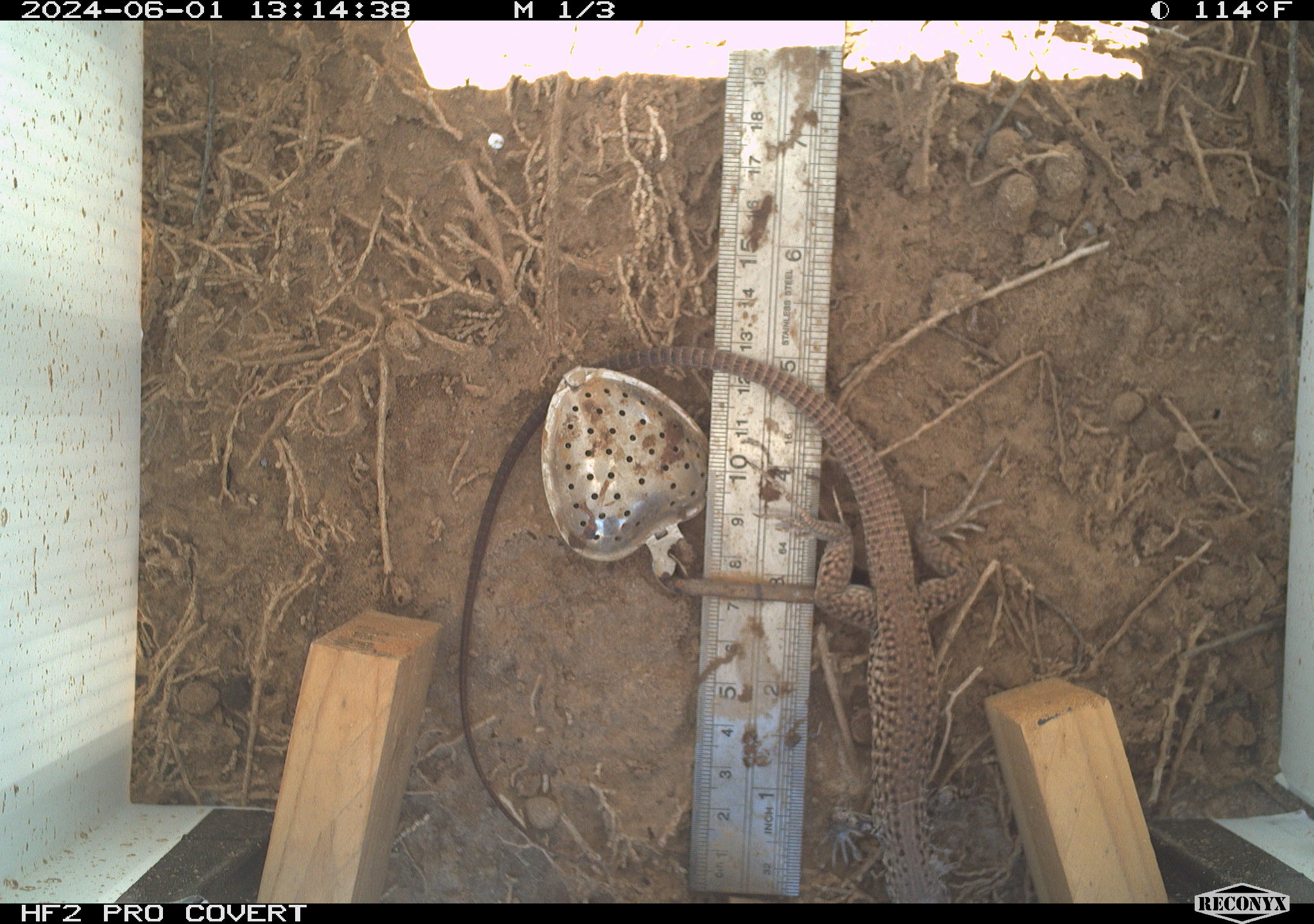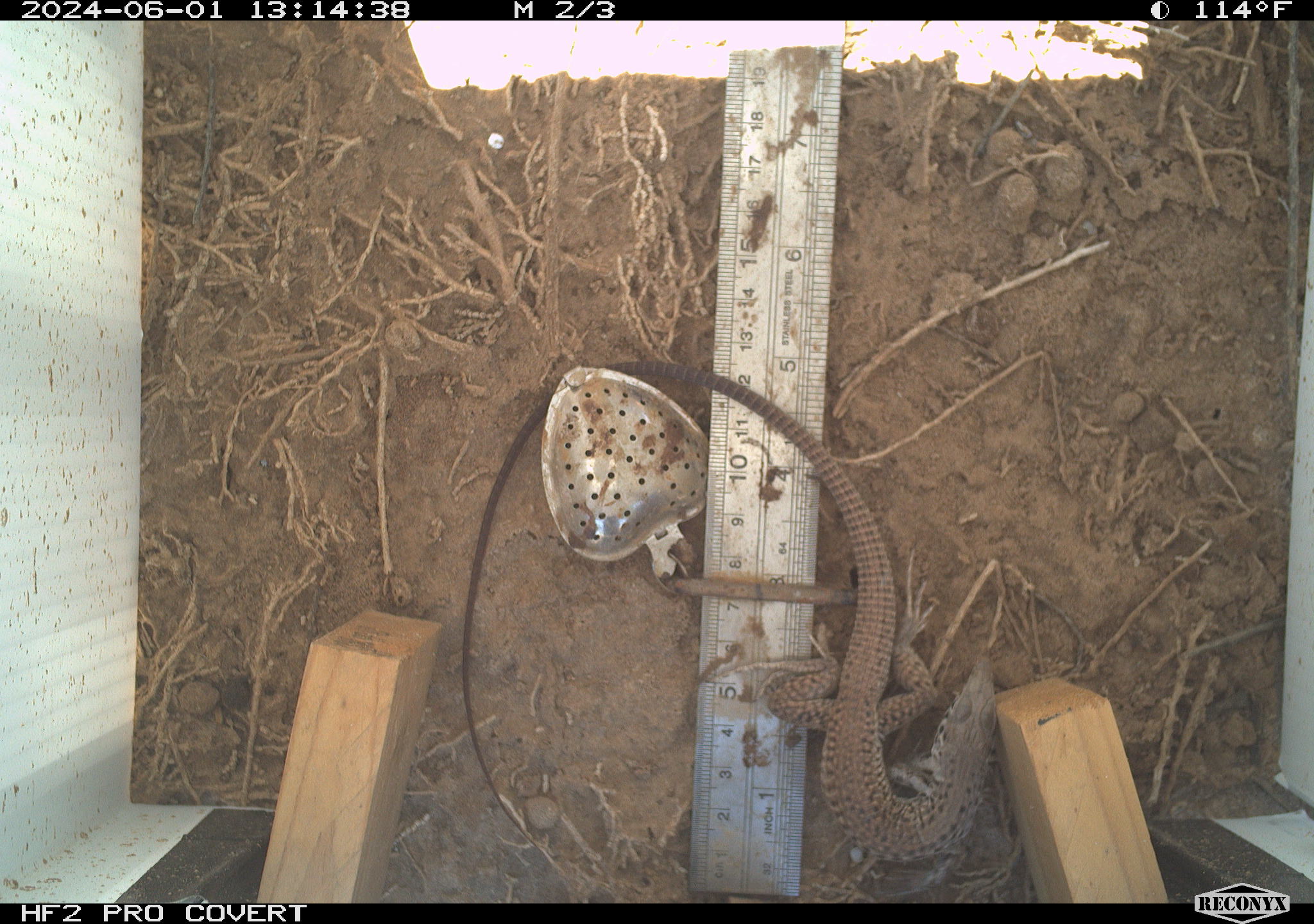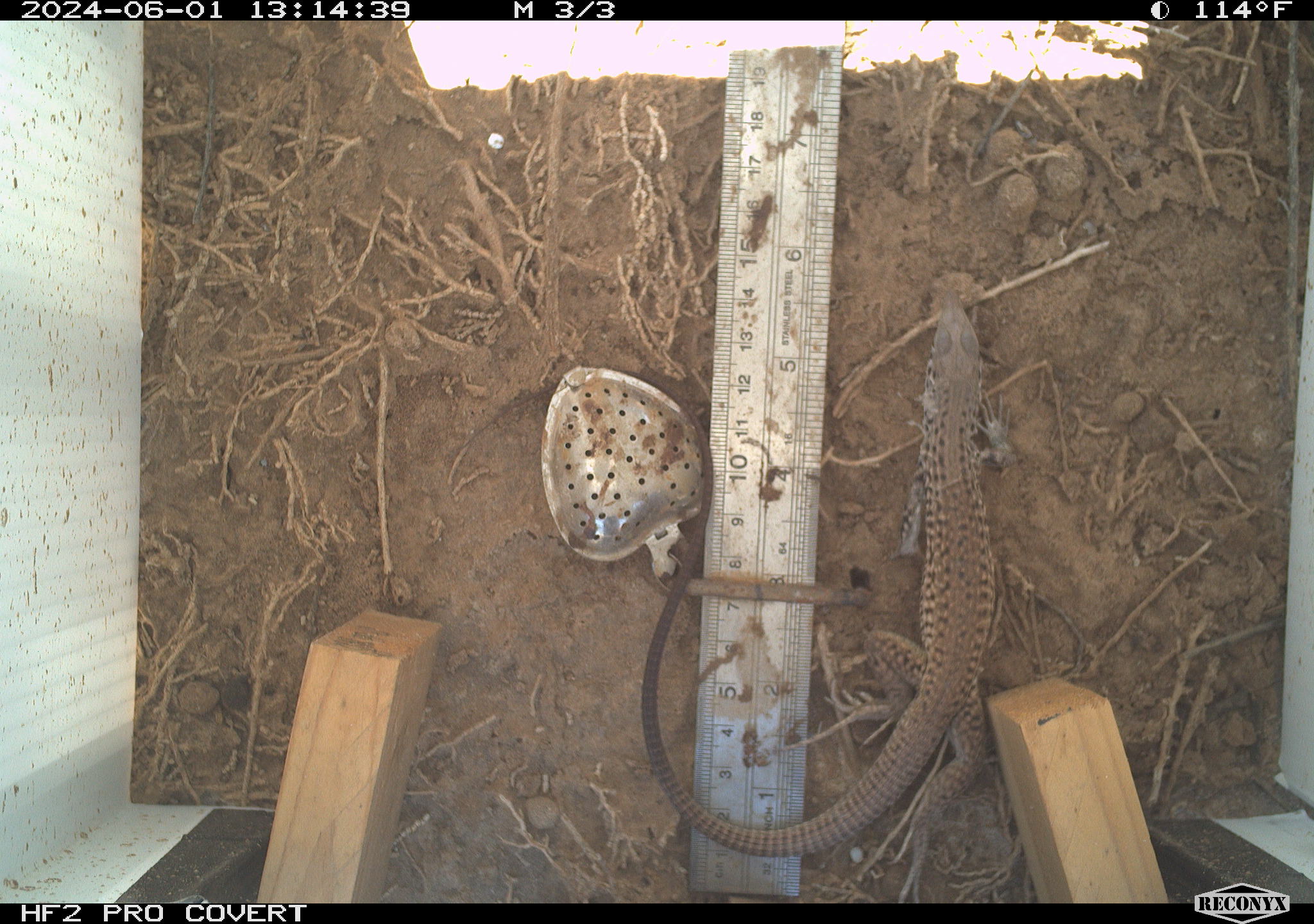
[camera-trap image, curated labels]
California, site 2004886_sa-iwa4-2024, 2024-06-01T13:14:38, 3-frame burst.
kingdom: Animalia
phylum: Chordata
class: Reptilia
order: Squamata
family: Teiidae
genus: Aspidoscelis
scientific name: Aspidoscelis tigris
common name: western whiptail